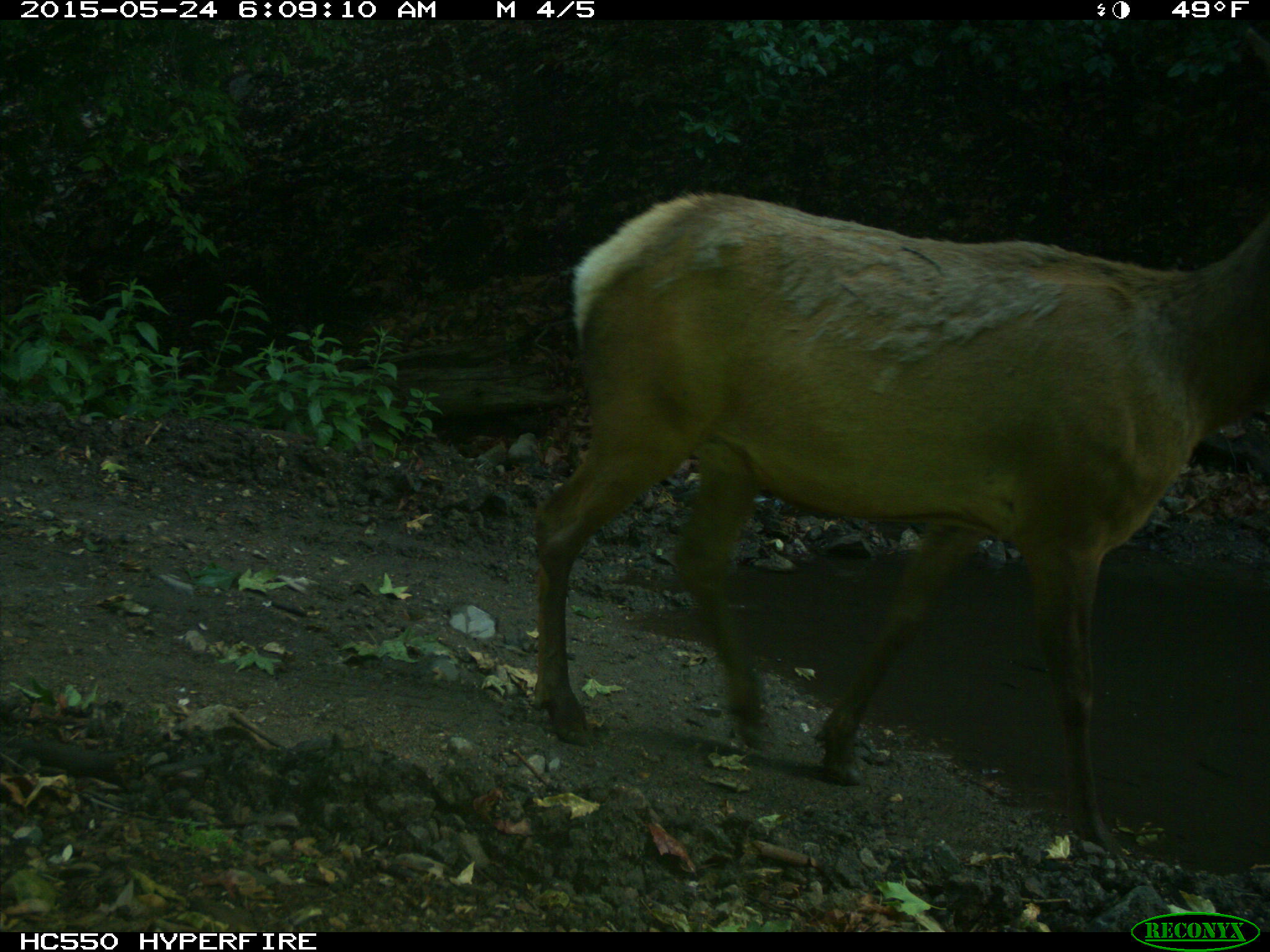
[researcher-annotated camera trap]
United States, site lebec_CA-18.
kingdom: Animalia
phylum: Chordata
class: Mammalia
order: Artiodactyla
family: Cervidae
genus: Cervus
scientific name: Cervus canadensis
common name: elk